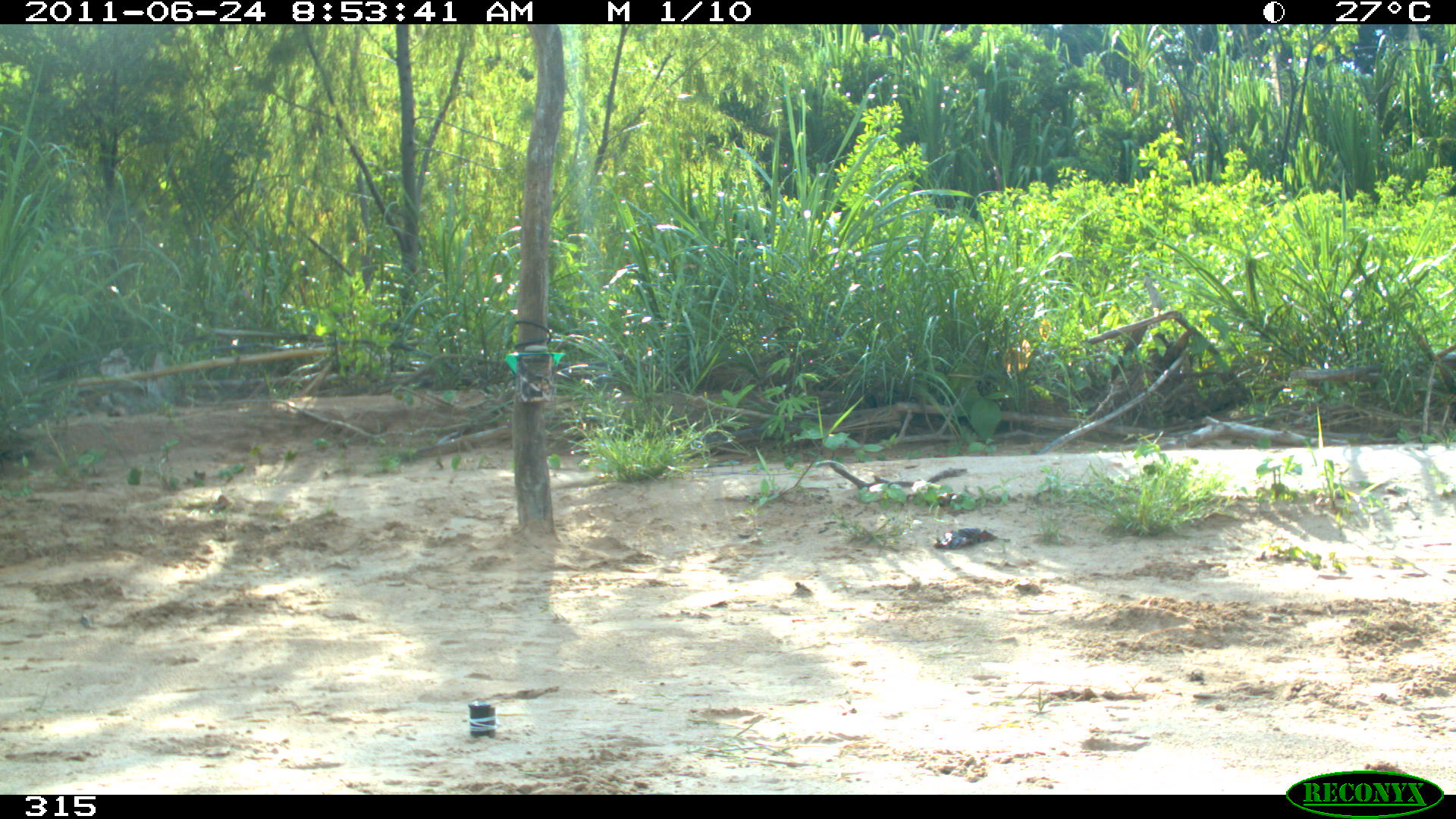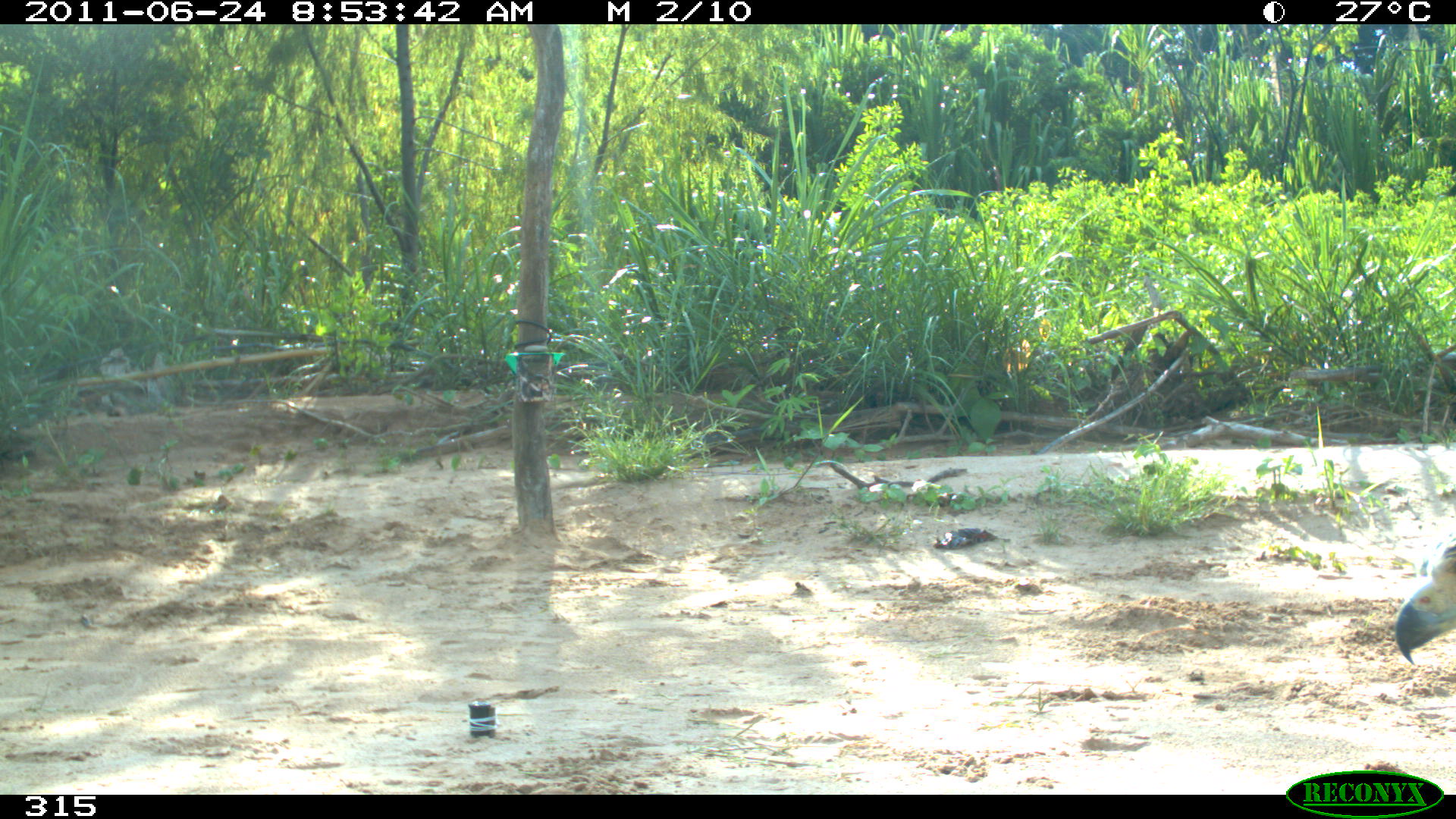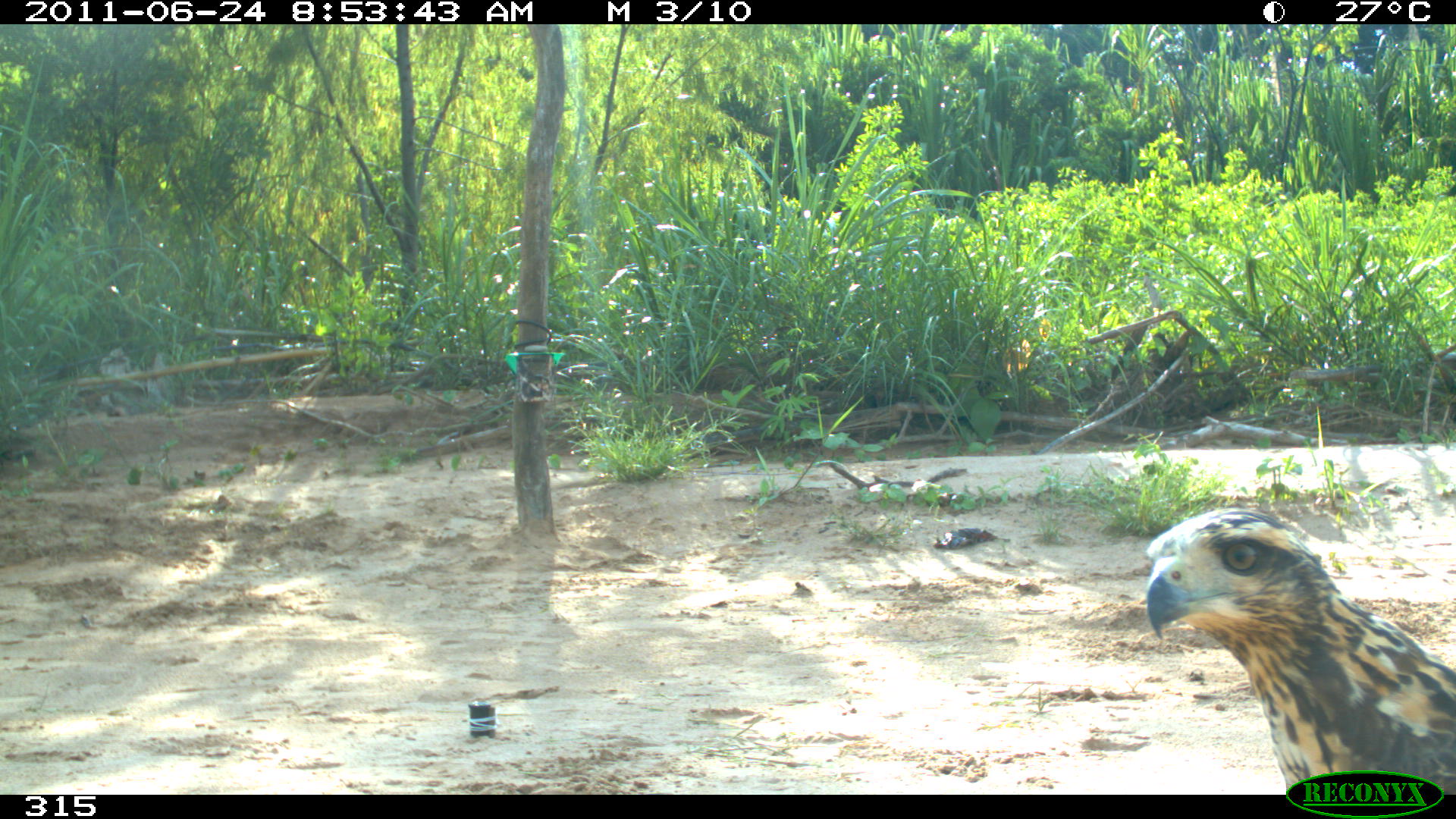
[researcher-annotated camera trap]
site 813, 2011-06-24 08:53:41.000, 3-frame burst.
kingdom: Animalia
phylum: Chordata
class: Aves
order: Accipitriformes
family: Accipitridae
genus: Buteogallus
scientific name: Buteogallus urubitinga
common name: great black hawk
Buteogallus urubitinga (great black hawk).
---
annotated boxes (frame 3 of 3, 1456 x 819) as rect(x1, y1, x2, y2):
buteogallus urubitinga: rect(1144, 507, 1454, 794)